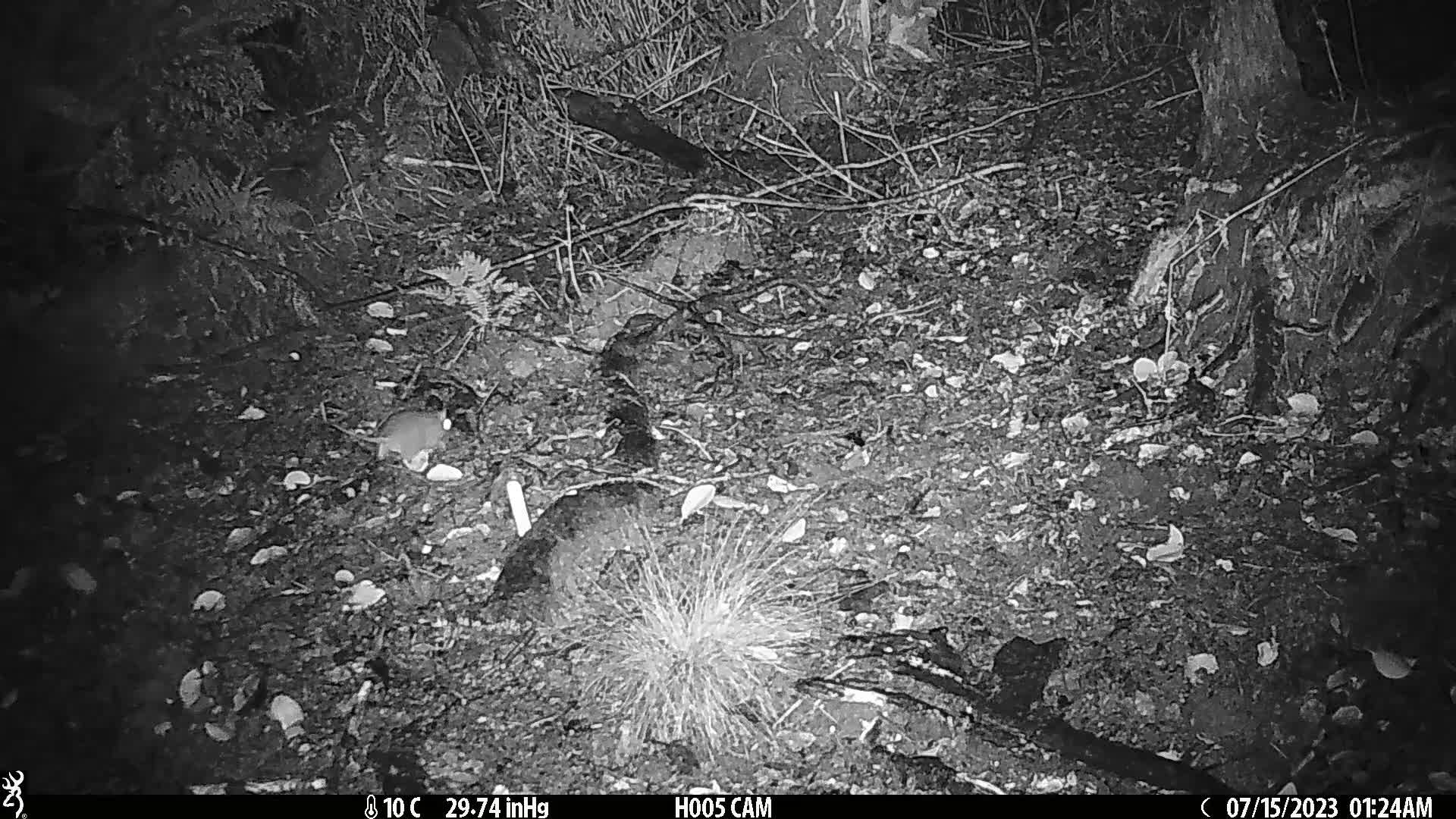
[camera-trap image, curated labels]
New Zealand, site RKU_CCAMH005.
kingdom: Animalia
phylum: Chordata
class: Mammalia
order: Rodentia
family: Muridae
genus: Rattus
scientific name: Rattus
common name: rat